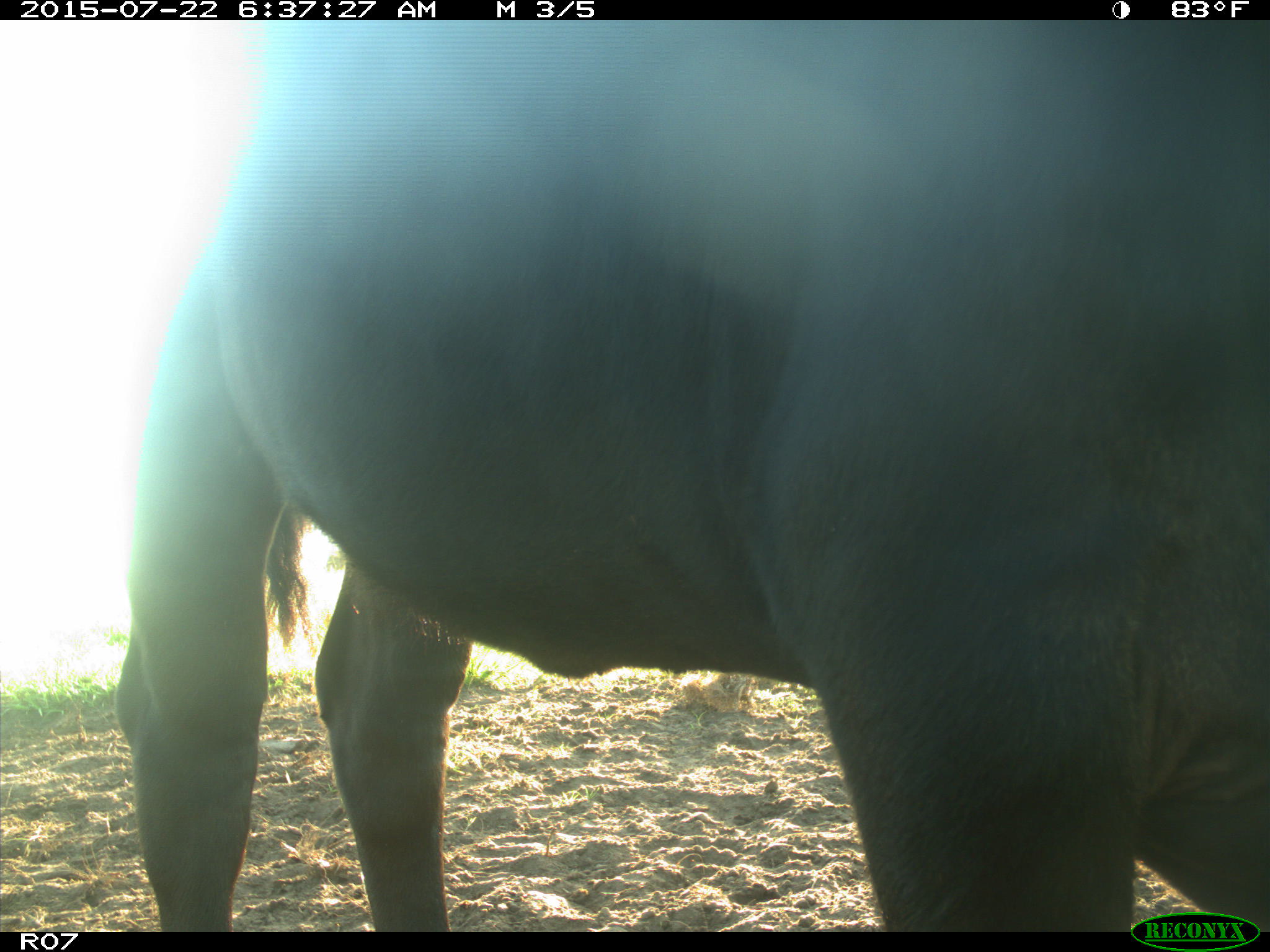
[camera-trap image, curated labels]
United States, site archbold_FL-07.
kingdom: Animalia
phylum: Chordata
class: Mammalia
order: Artiodactyla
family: Cervidae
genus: Odocoileus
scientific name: Odocoileus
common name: deer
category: unidentified deer